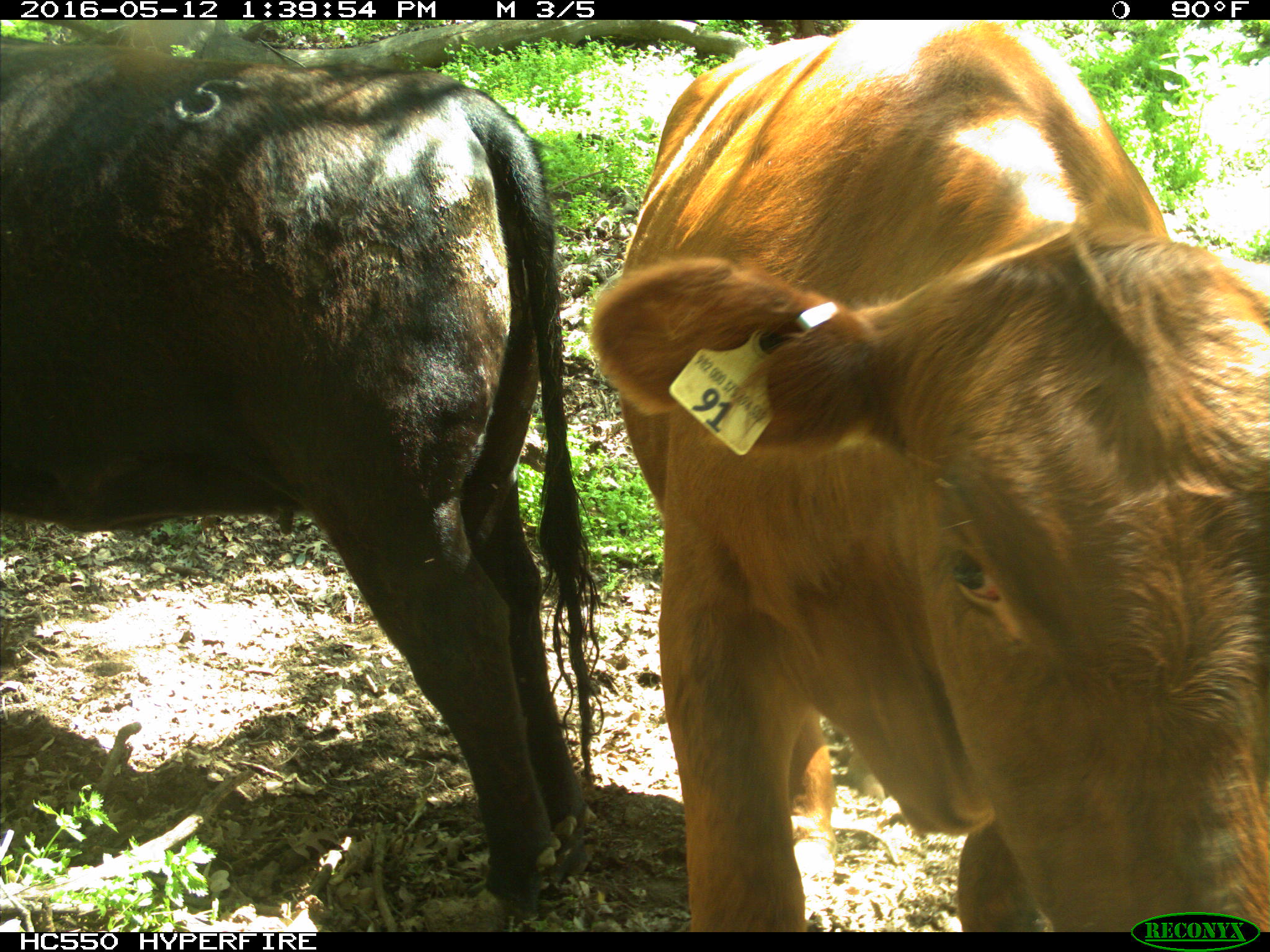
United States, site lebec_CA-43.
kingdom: Animalia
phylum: Chordata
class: Mammalia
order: Artiodactyla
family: Bovidae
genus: Bos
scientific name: Bos taurus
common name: domestic cow